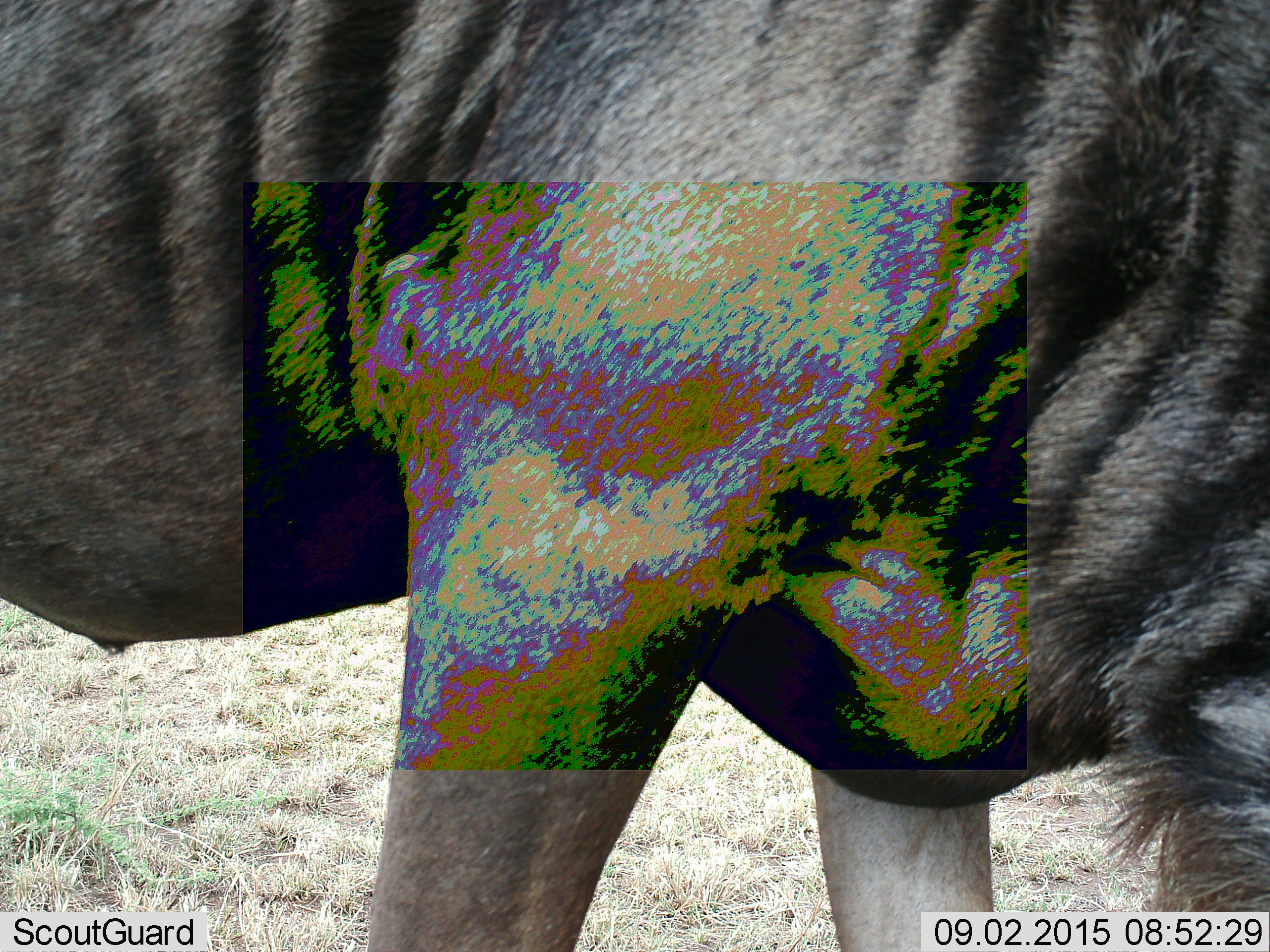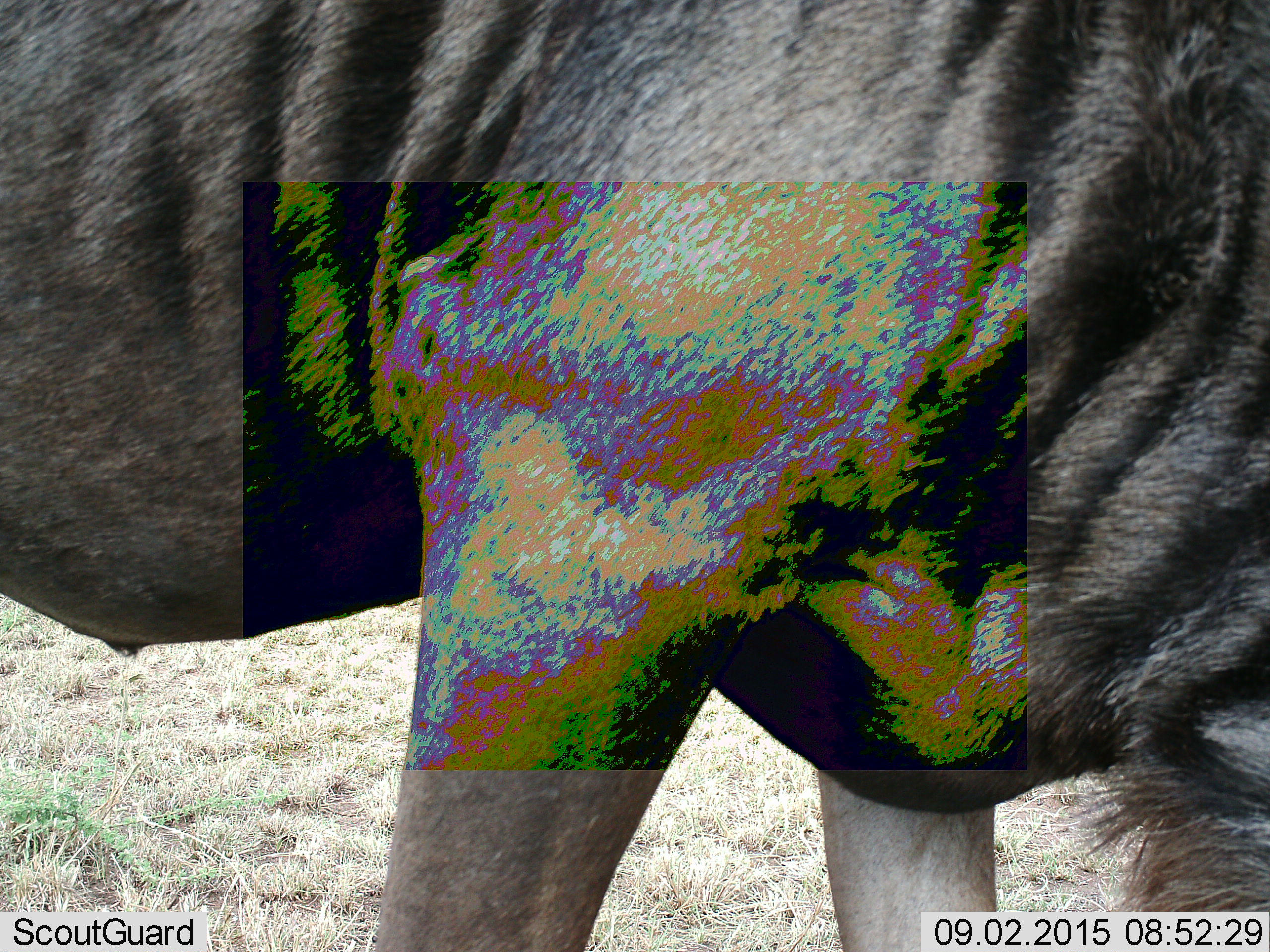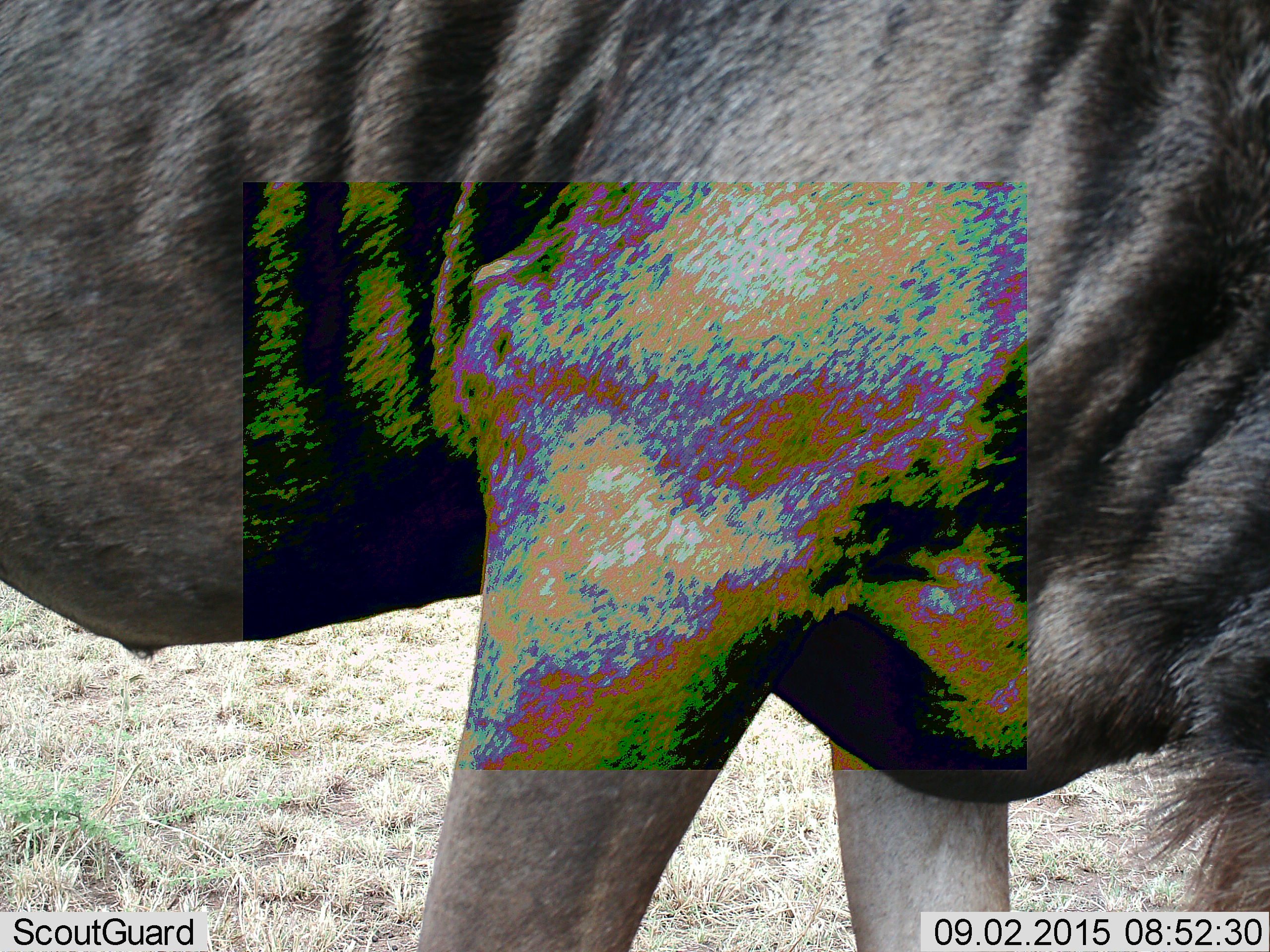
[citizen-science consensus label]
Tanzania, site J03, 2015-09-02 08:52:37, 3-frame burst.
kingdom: Animalia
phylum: Chordata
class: Mammalia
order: Artiodactyla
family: Bovidae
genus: Connochaetes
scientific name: Connochaetes taurinus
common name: blue wildebeest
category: wildebeest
Wildebeest (blue wildebeest) (Connochaetes taurinus), count 1. Behavior (volunteer vote fractions): standing 67%, resting 0%, moving 0%, interacting 0%. Young present (vote fraction): 0%. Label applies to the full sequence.